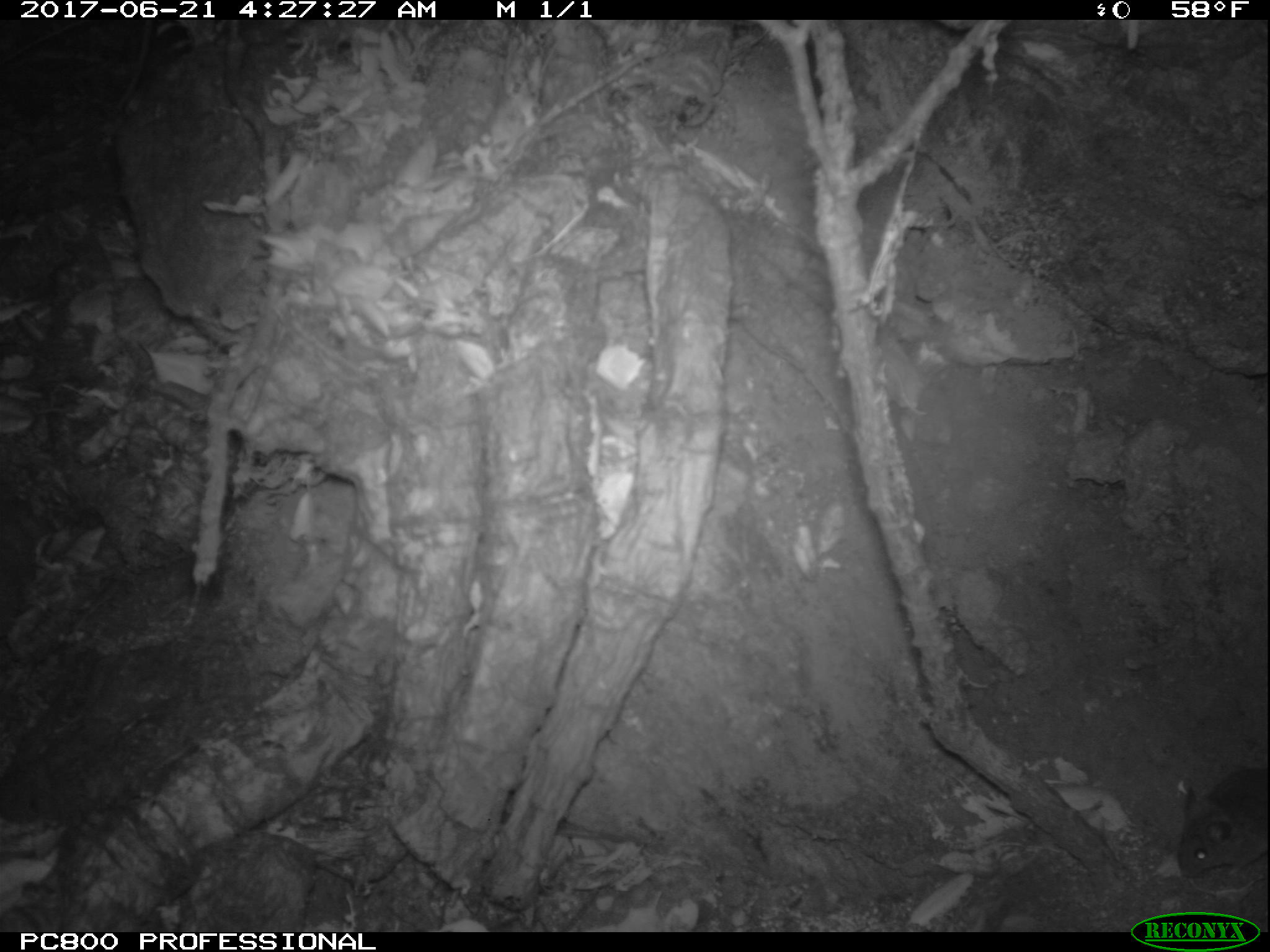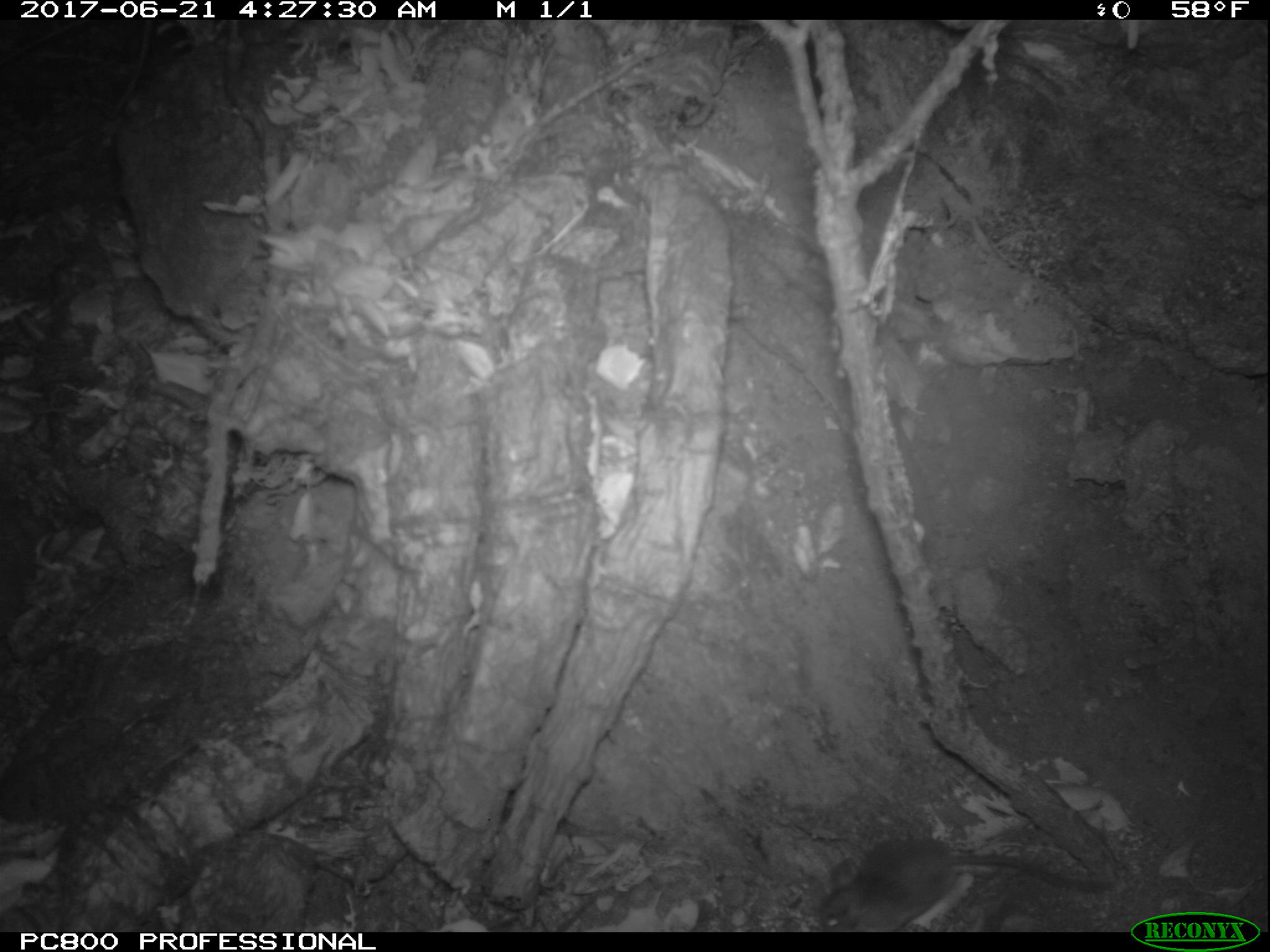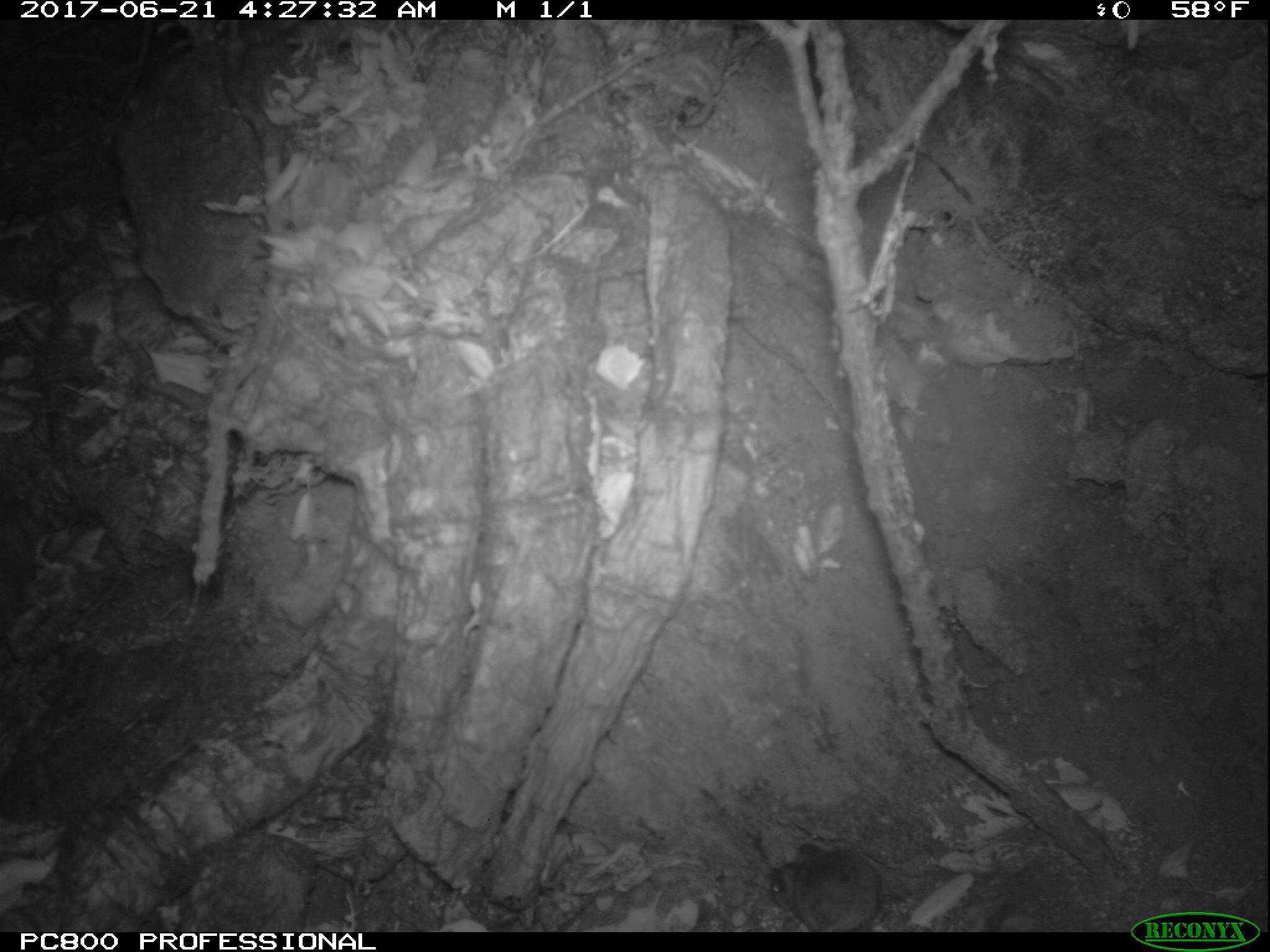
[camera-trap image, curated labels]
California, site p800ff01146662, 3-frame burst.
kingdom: Animalia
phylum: Chordata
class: Mammalia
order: Rodentia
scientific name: Rodentia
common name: rodent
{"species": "rodent (Rodentia)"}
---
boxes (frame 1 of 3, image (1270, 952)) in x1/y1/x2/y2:
rodent: 1175/765/1269/878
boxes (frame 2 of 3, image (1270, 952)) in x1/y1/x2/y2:
rodent: 813/840/1111/932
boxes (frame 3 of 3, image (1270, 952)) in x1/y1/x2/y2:
rodent: 768/839/882/930